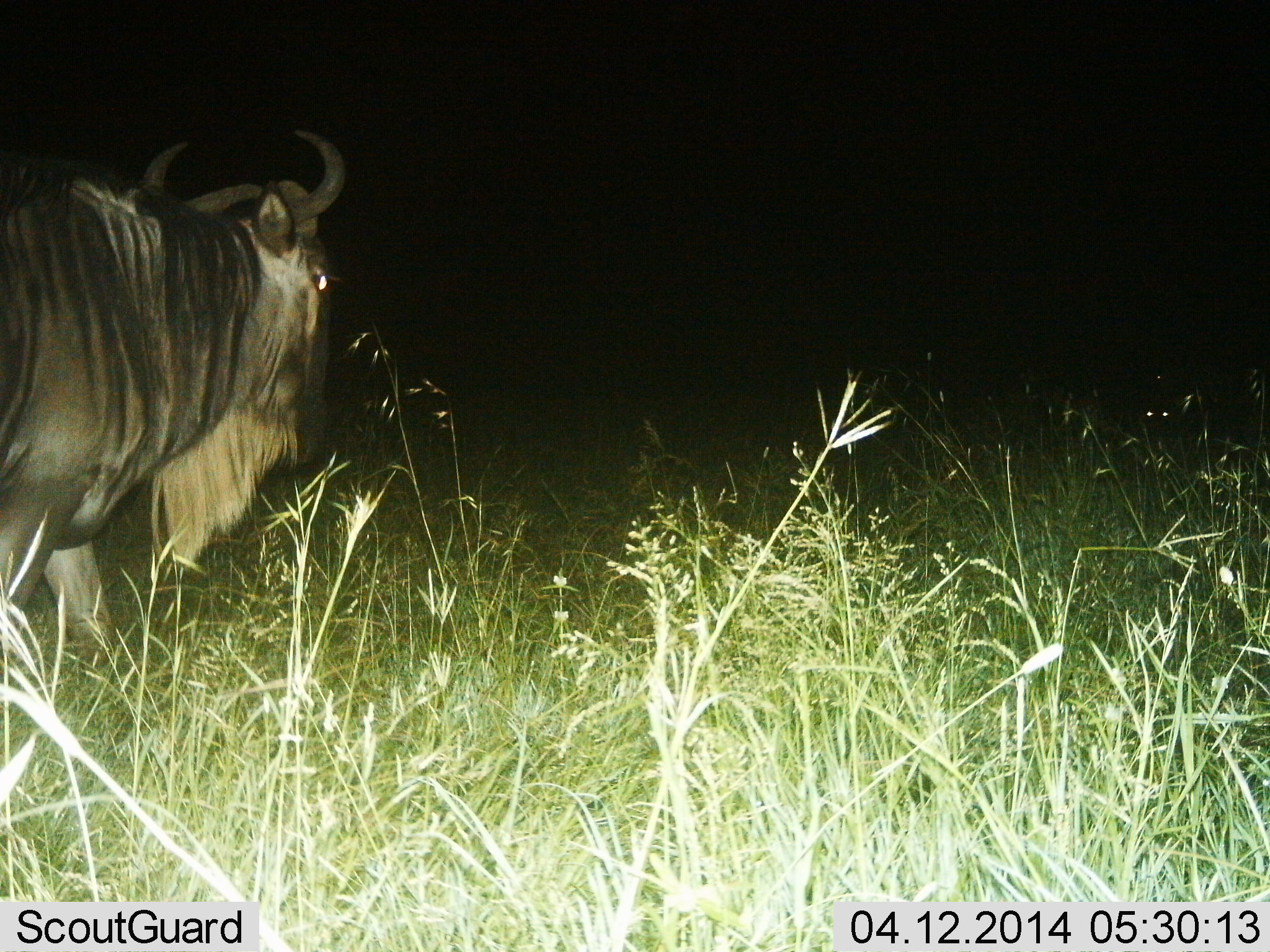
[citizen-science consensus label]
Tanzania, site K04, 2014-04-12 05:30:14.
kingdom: Animalia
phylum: Chordata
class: Mammalia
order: Artiodactyla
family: Bovidae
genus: Connochaetes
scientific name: Connochaetes taurinus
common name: blue wildebeest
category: wildebeest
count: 1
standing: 80%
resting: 0%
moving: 20%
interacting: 0%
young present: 0%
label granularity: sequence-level